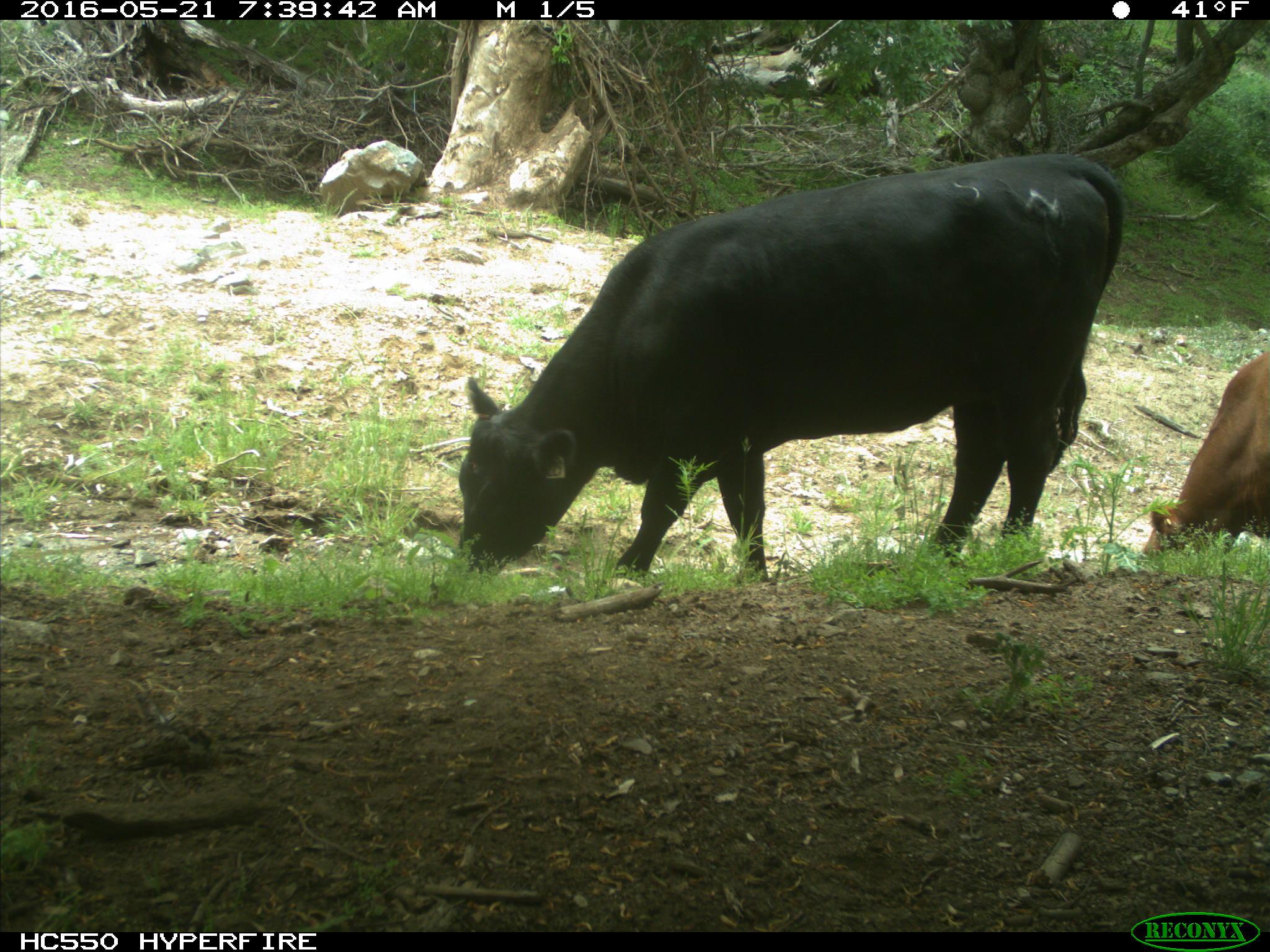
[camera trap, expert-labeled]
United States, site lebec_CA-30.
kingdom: Animalia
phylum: Chordata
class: Mammalia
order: Artiodactyla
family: Bovidae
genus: Bos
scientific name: Bos taurus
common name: domestic cow